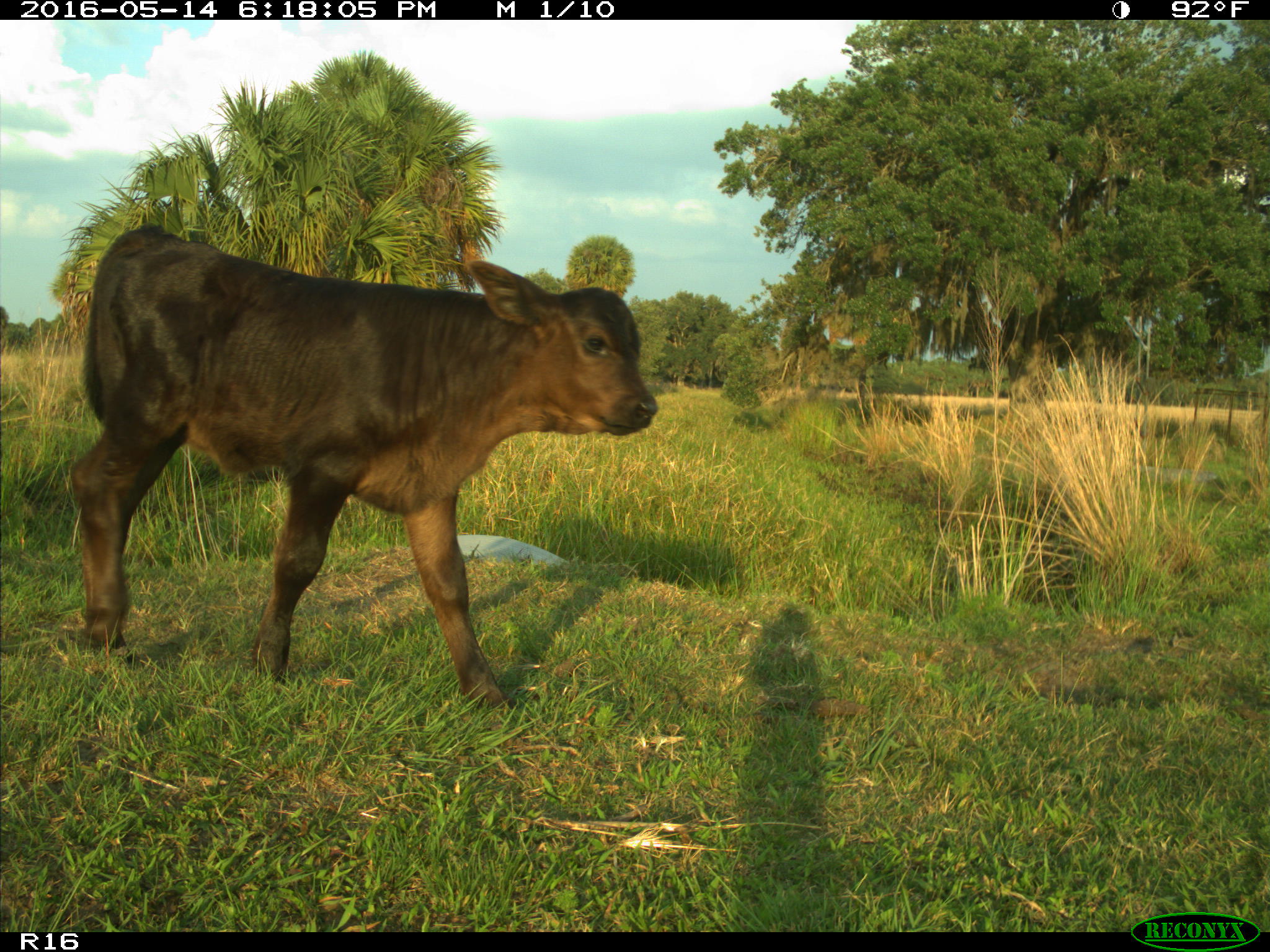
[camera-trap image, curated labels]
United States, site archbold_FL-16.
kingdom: Animalia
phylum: Chordata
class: Mammalia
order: Artiodactyla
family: Bovidae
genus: Bos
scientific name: Bos taurus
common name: domestic cow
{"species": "Bos taurus (domestic cow)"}